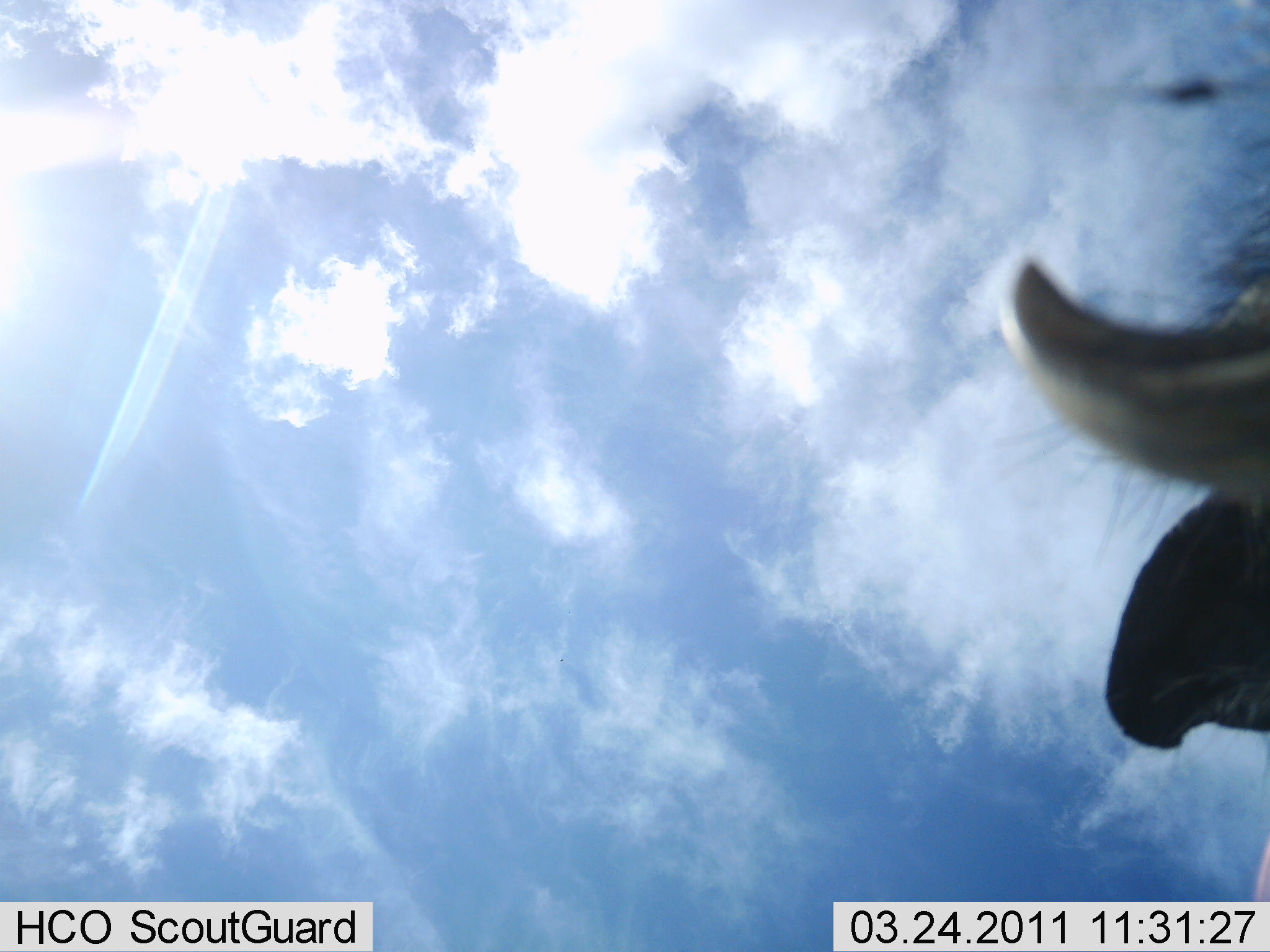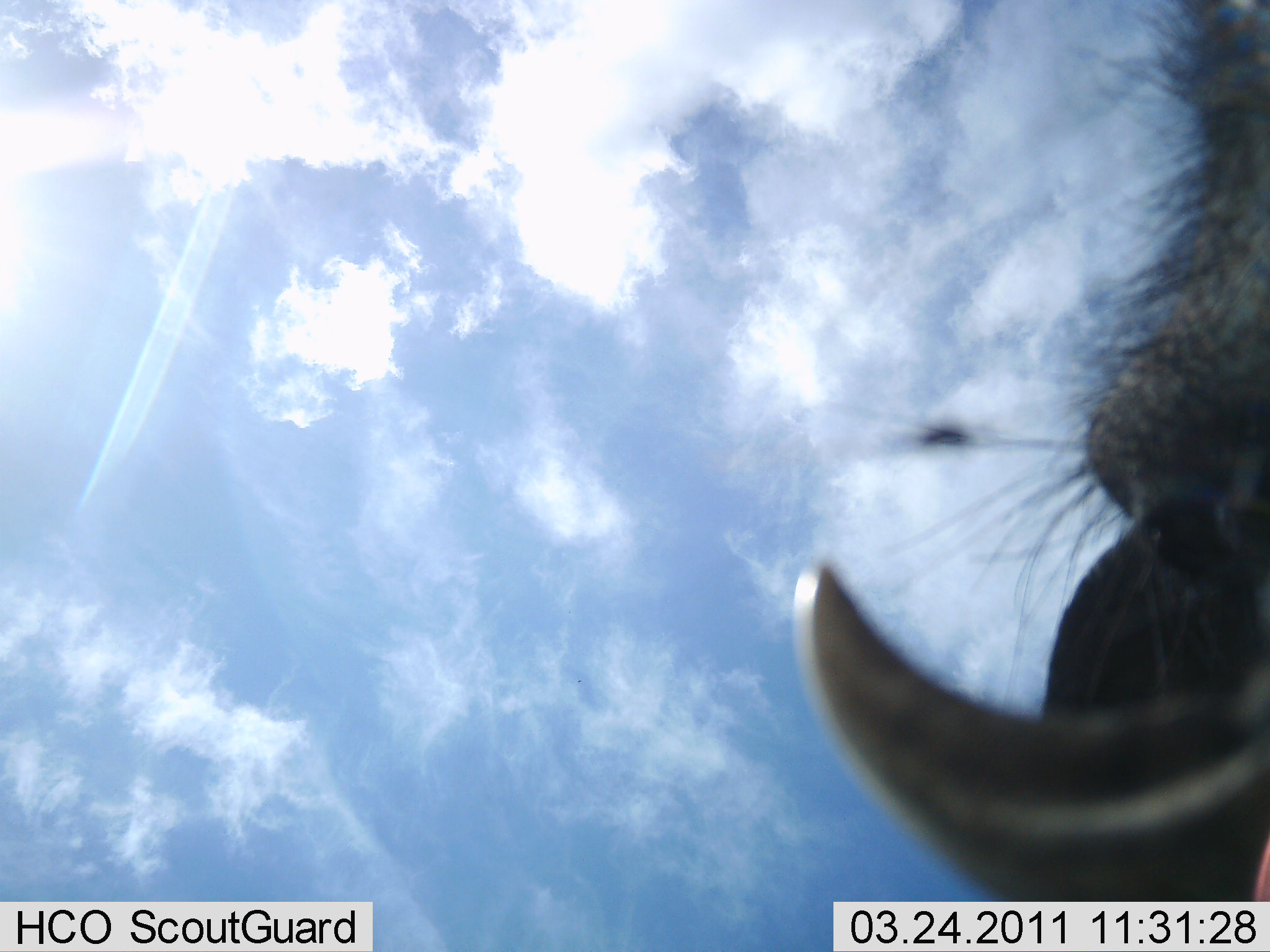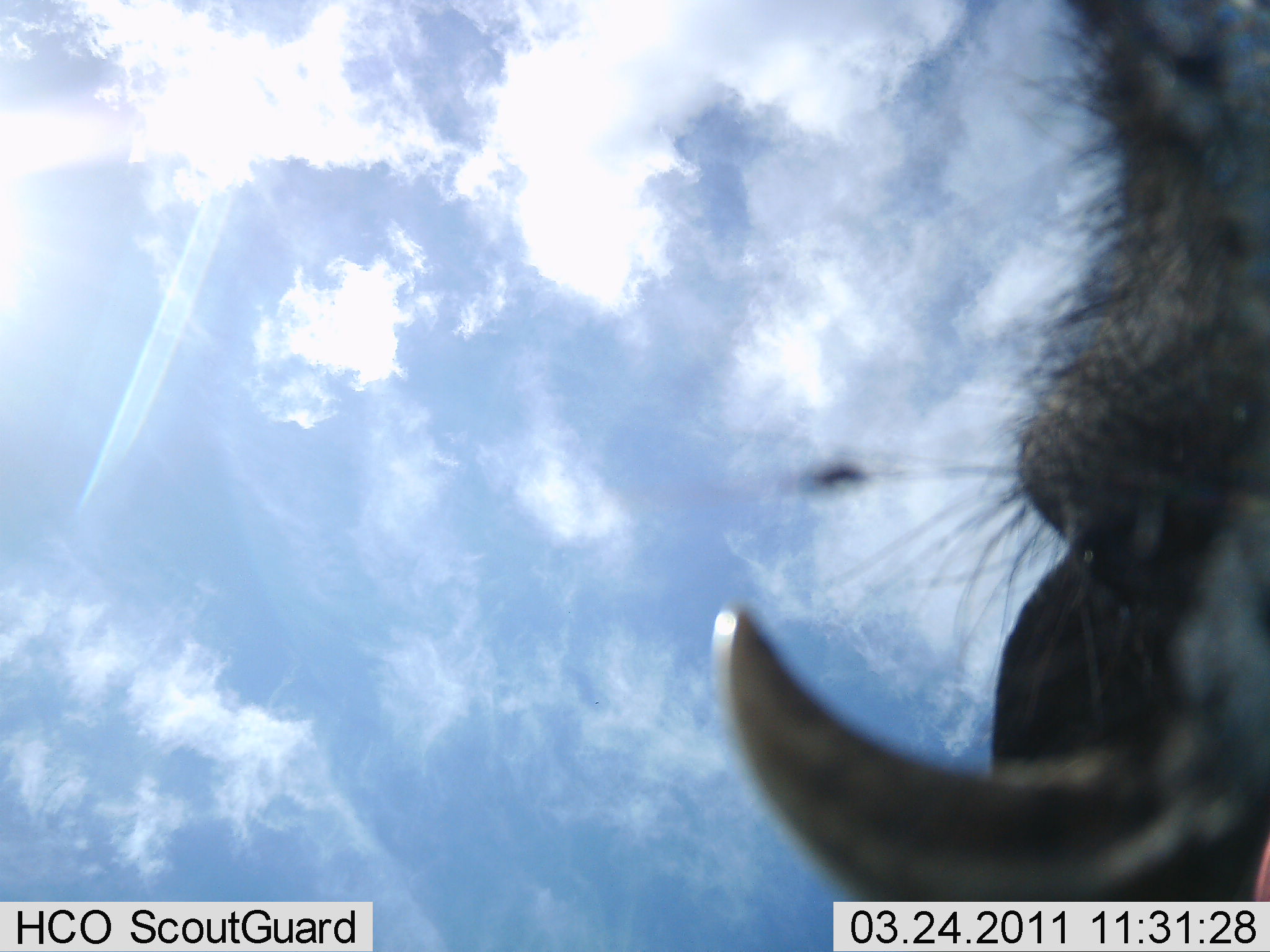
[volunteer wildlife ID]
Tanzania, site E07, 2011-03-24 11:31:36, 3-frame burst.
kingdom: Animalia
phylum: Chordata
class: Mammalia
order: Artiodactyla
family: Suidae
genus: Phacochoerus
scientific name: Phacochoerus africanus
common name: warthog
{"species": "warthog (Phacochoerus africanus)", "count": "1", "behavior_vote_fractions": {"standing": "70%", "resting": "0%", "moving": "0%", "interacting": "30%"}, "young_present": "0%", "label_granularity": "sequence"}